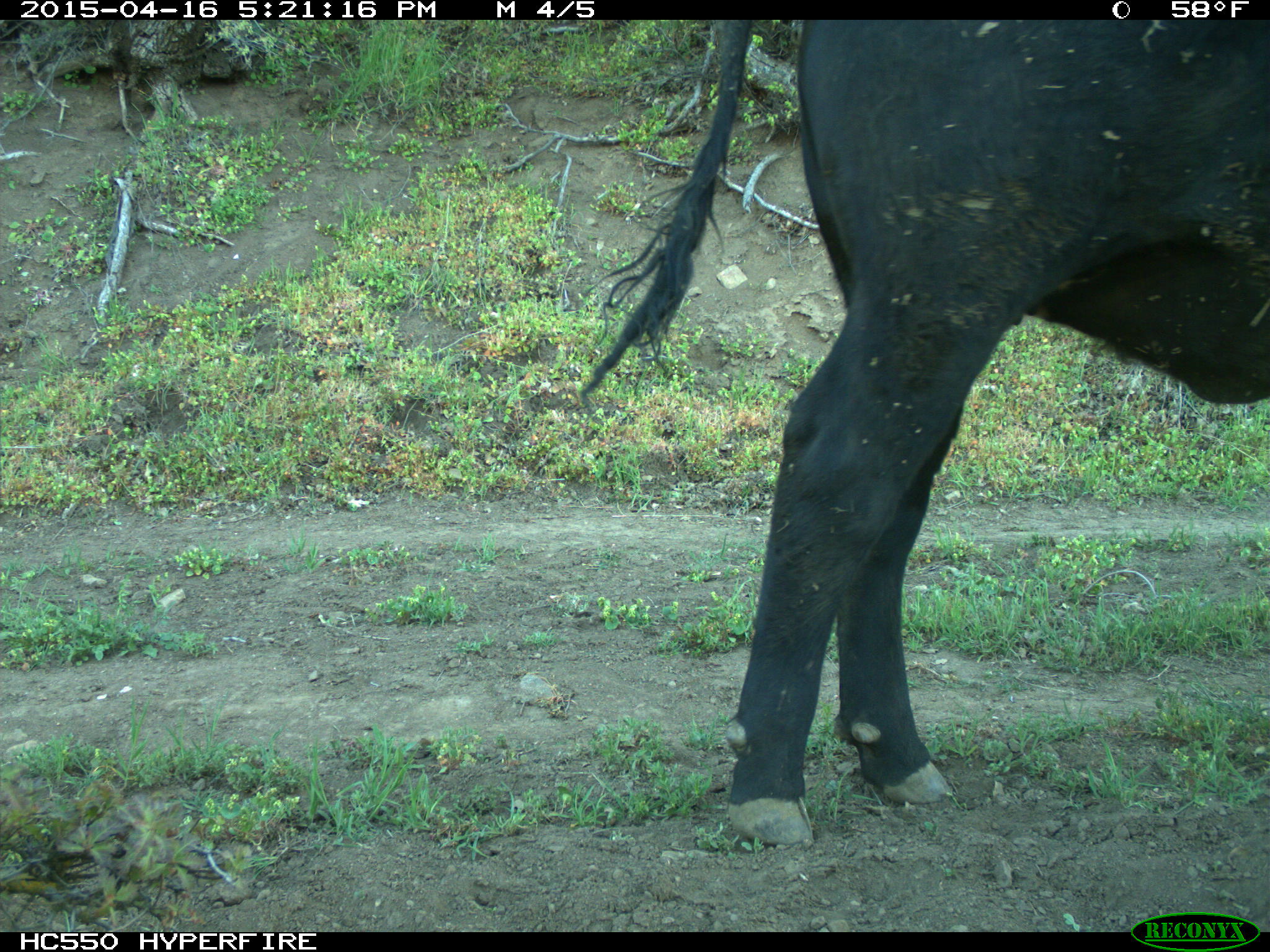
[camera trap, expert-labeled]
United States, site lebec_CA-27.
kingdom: Animalia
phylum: Chordata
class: Mammalia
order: Artiodactyla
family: Bovidae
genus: Bos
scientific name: Bos taurus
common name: domestic cow